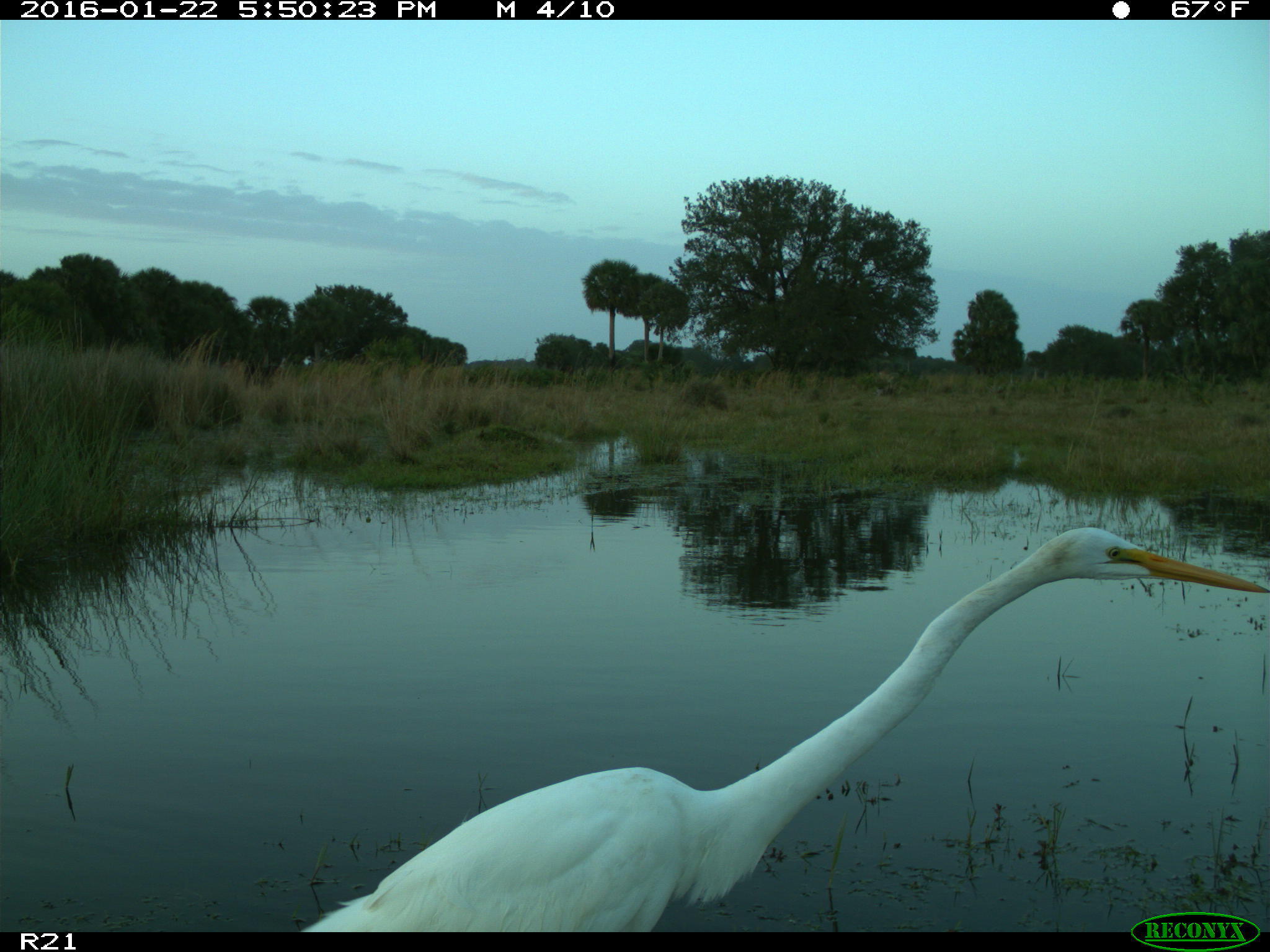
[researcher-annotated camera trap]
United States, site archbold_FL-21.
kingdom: Animalia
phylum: Chordata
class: Aves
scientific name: Aves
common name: birds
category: unidentified bird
Unidentified bird (birds) (Aves).